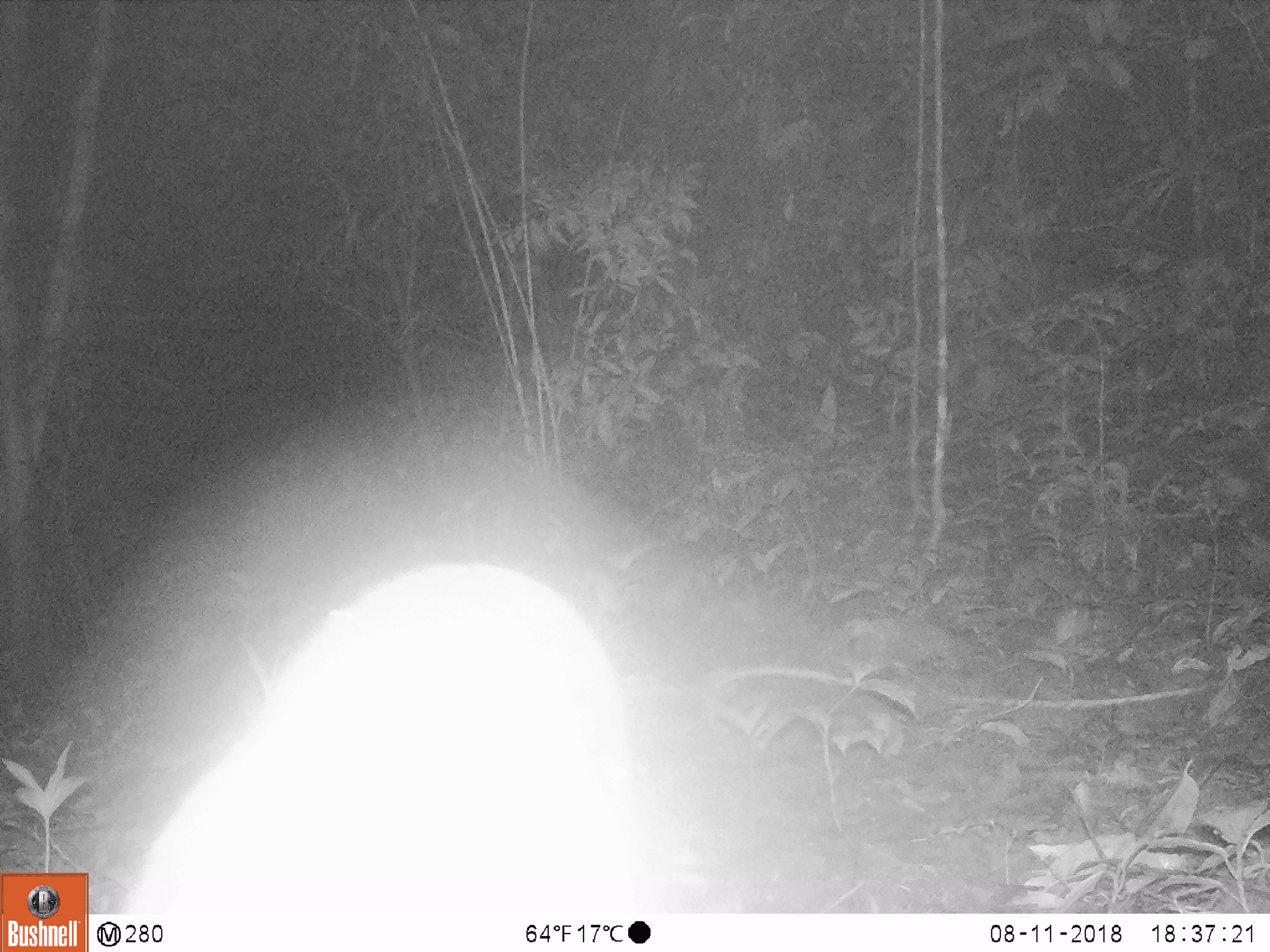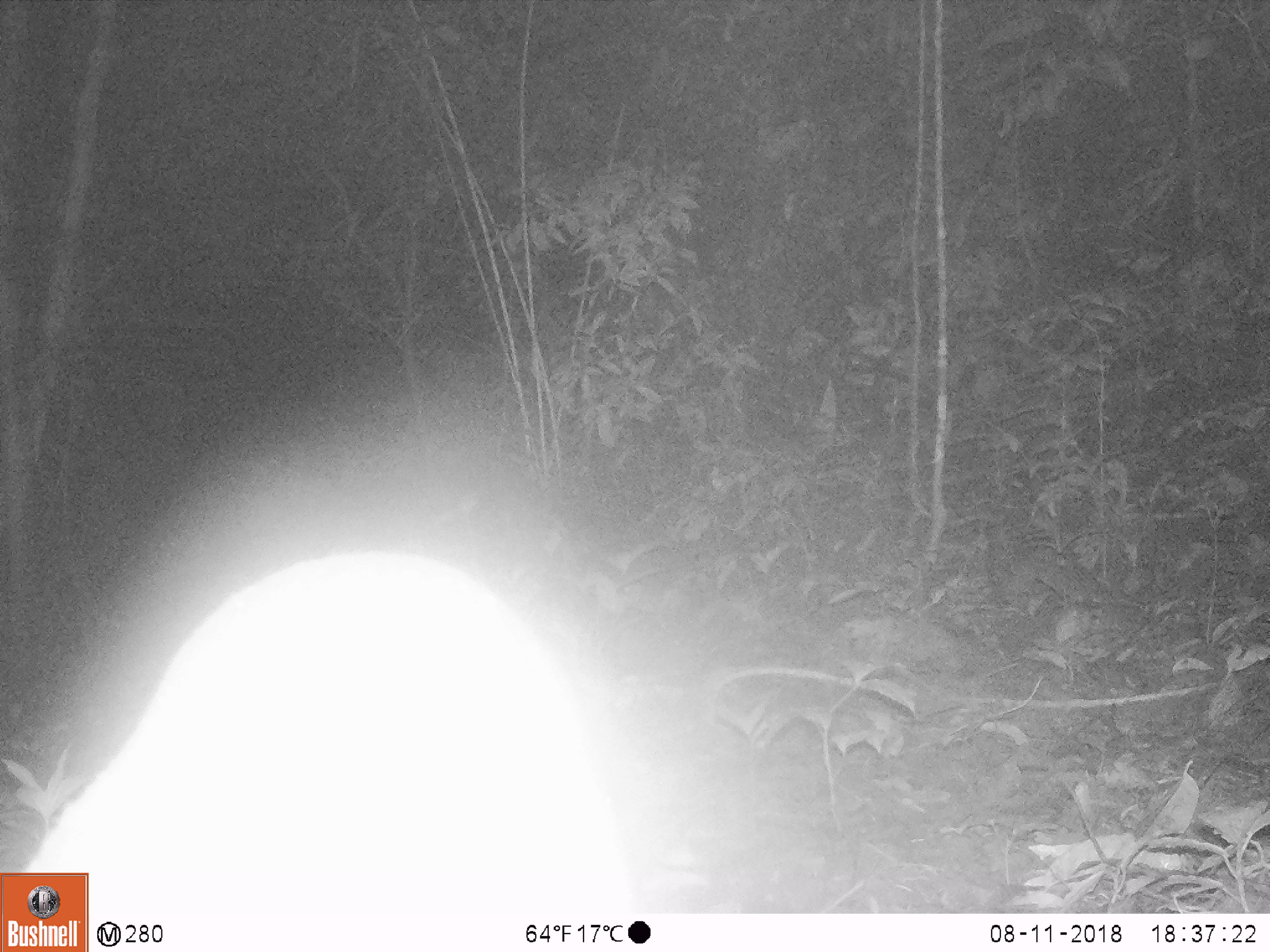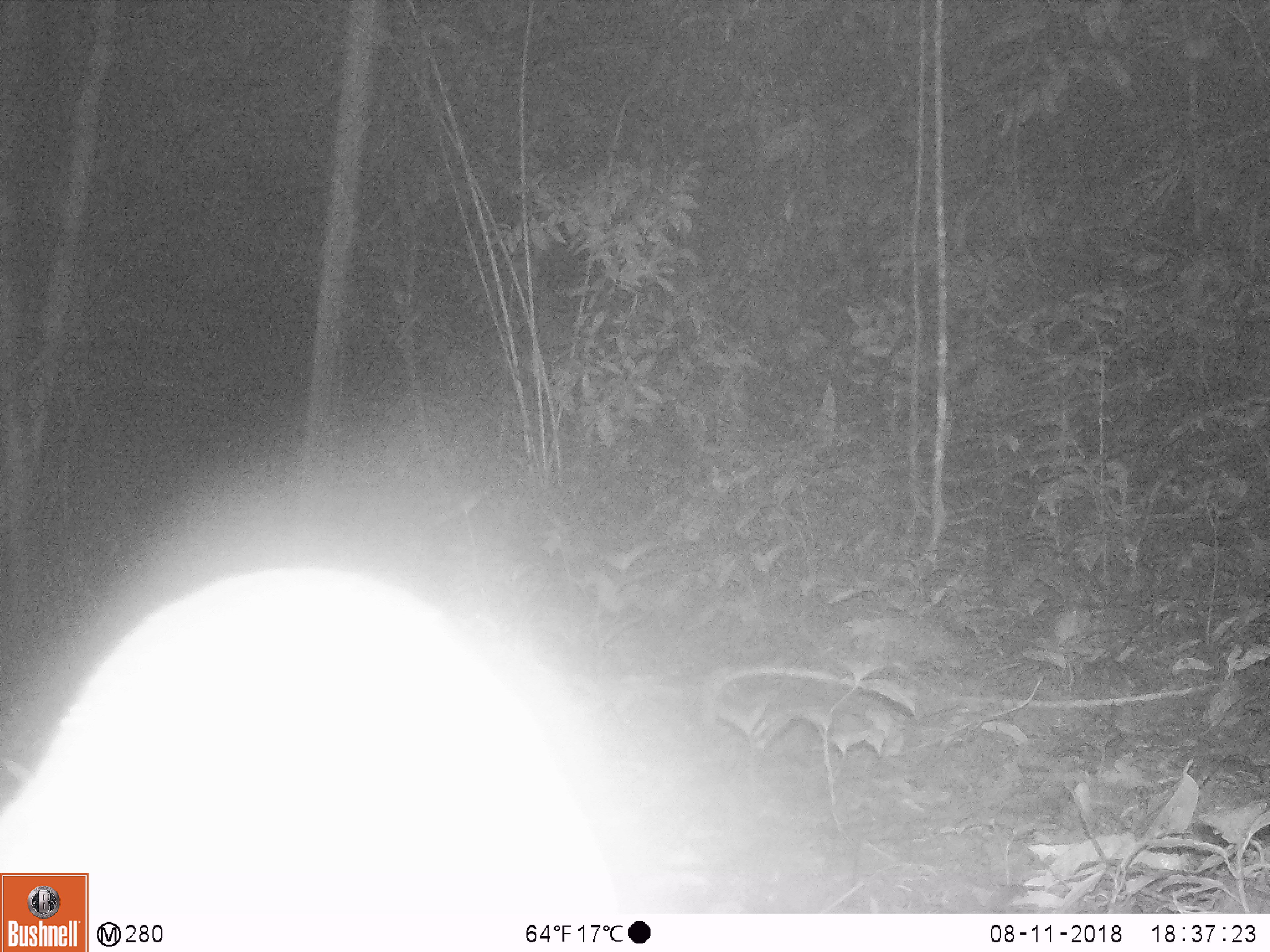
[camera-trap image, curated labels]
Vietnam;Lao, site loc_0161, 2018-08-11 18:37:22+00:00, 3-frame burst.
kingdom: Animalia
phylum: Chordata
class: Mammalia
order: Artiodactyla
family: Cervidae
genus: Muntiacus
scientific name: Muntiacus vuquangensis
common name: large-antlered muntjac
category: large antlered muntjac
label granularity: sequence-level